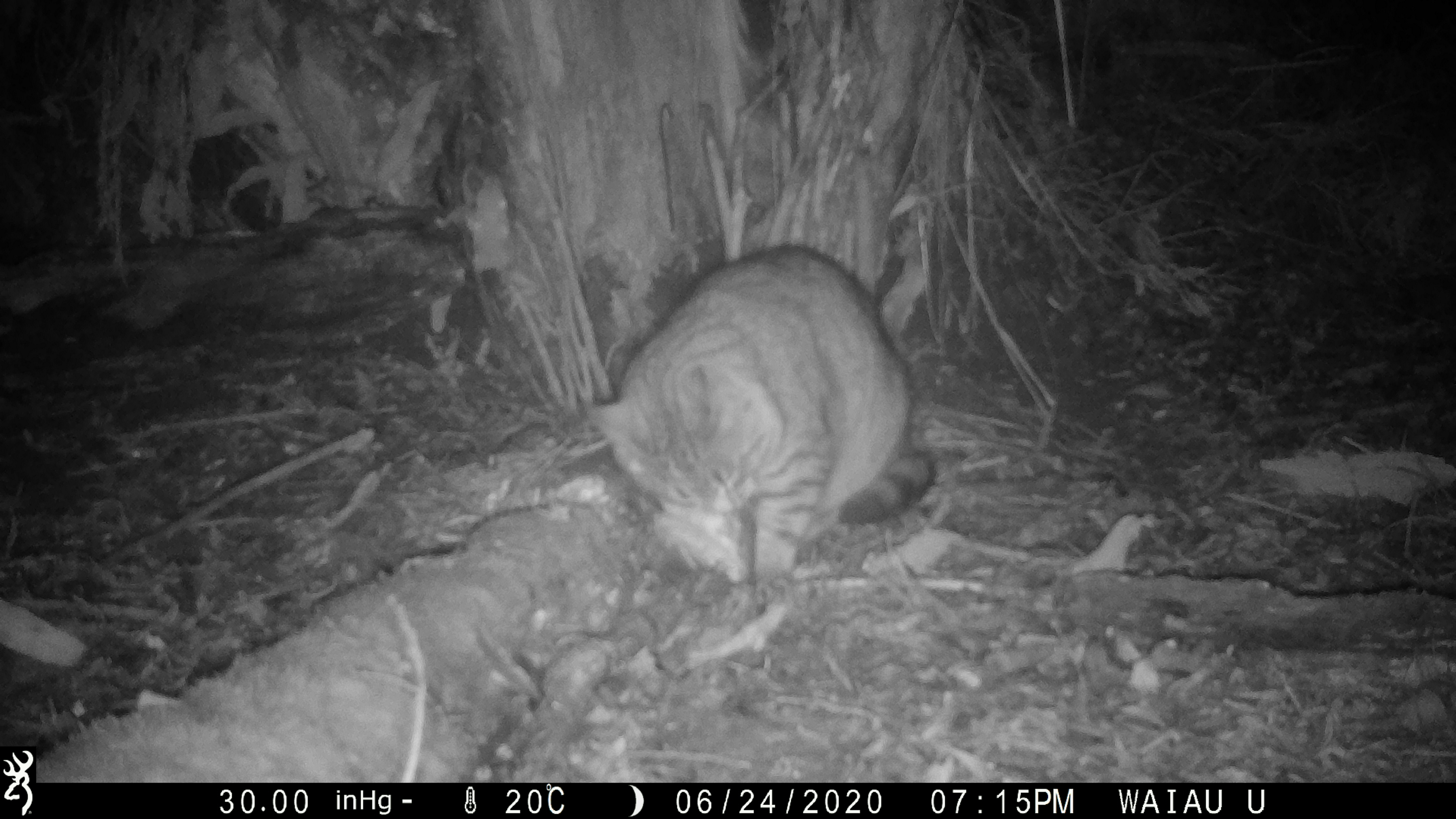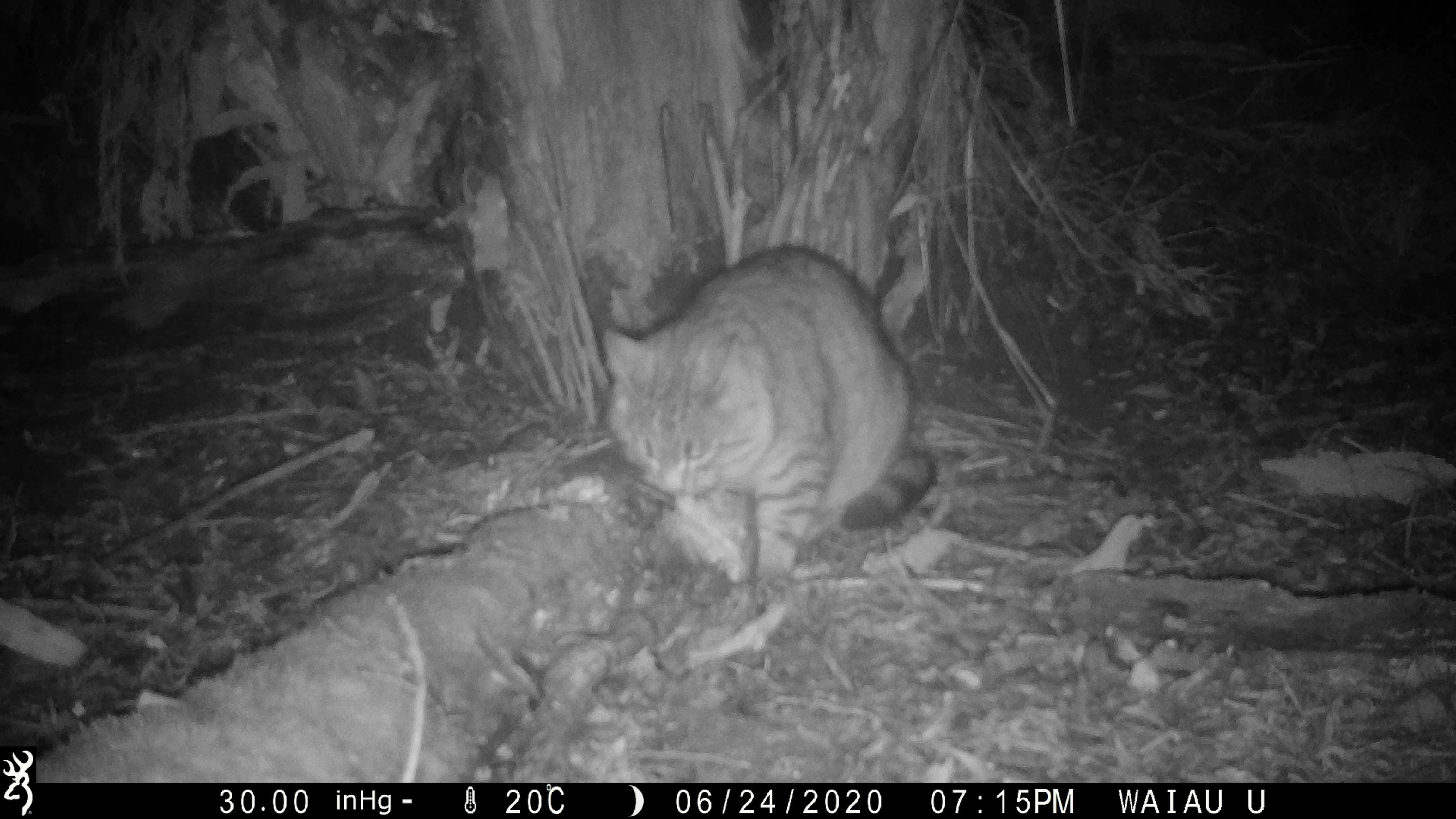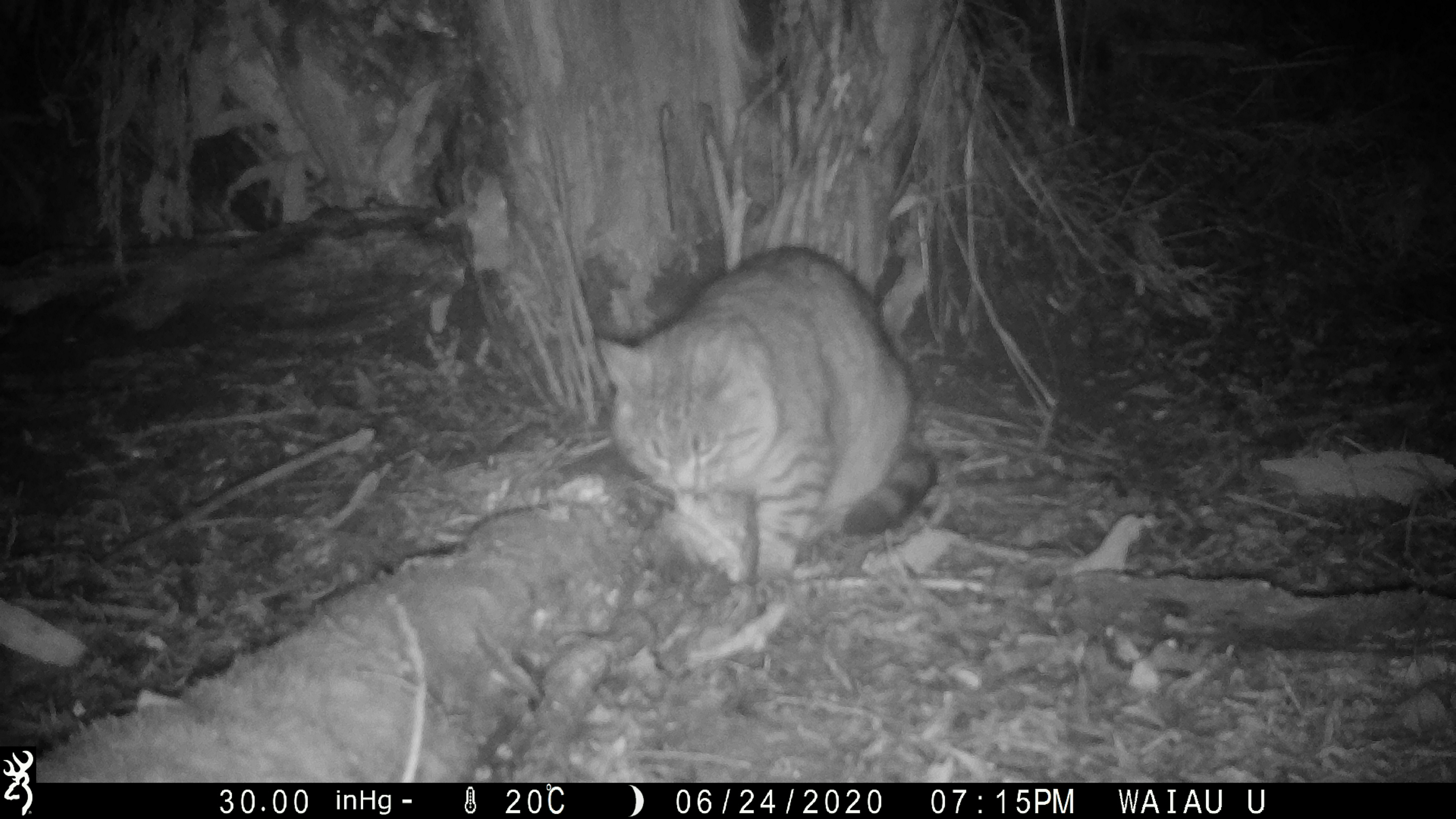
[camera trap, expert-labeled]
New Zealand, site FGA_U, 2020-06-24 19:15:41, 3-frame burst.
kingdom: Animalia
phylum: Chordata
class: Mammalia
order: Carnivora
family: Felidae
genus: Felis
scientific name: Felis catus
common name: domestic cat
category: cat